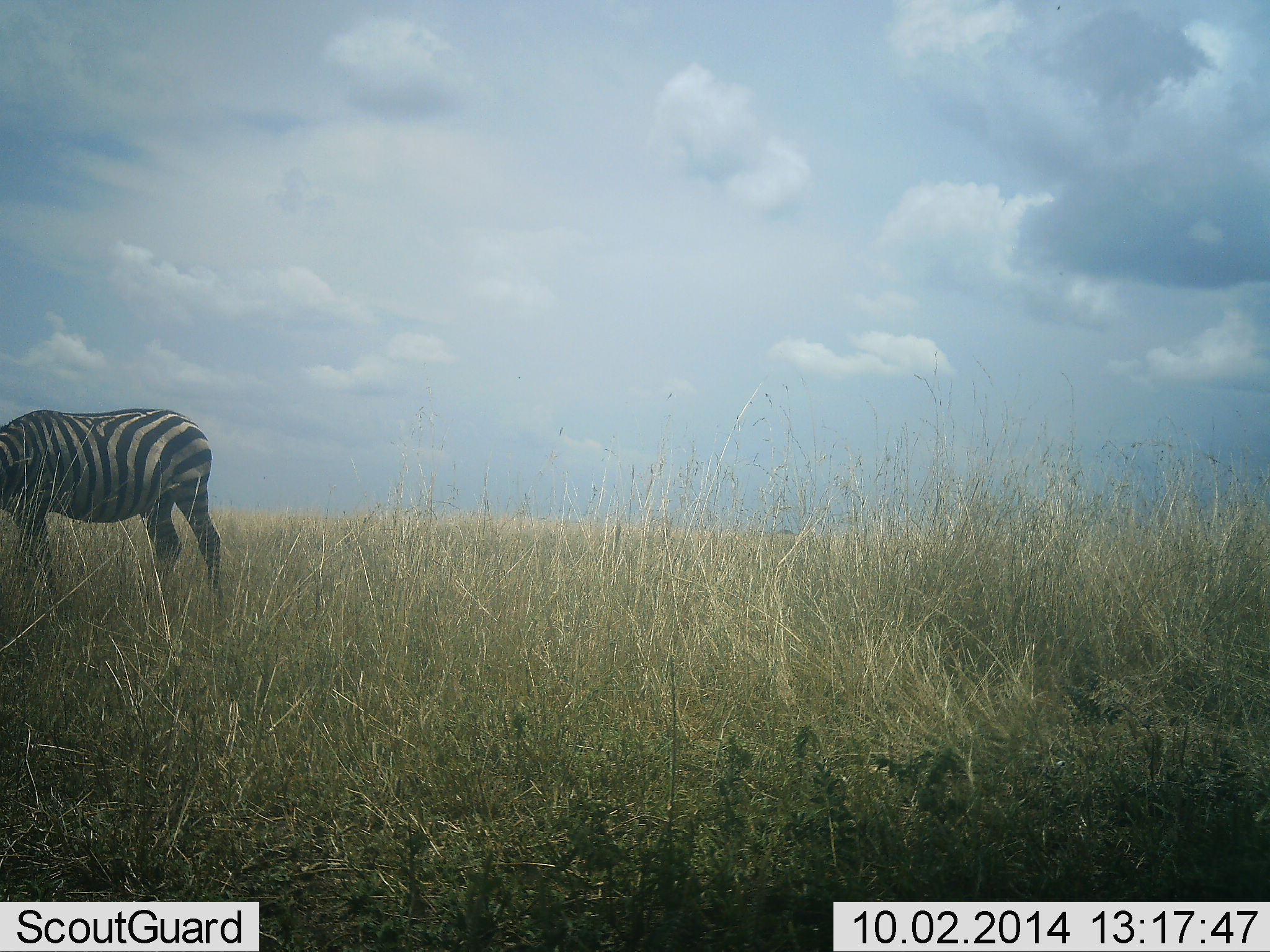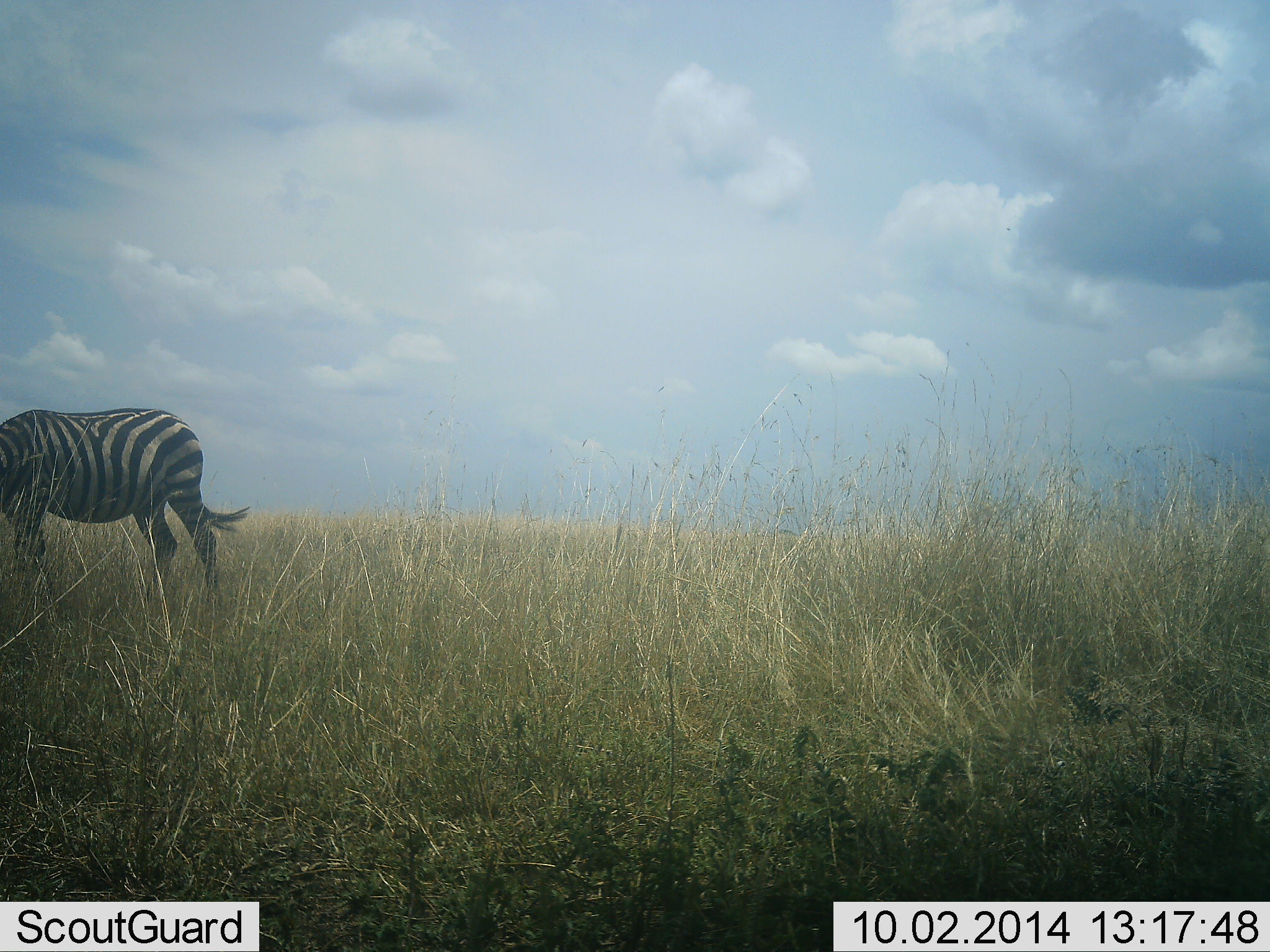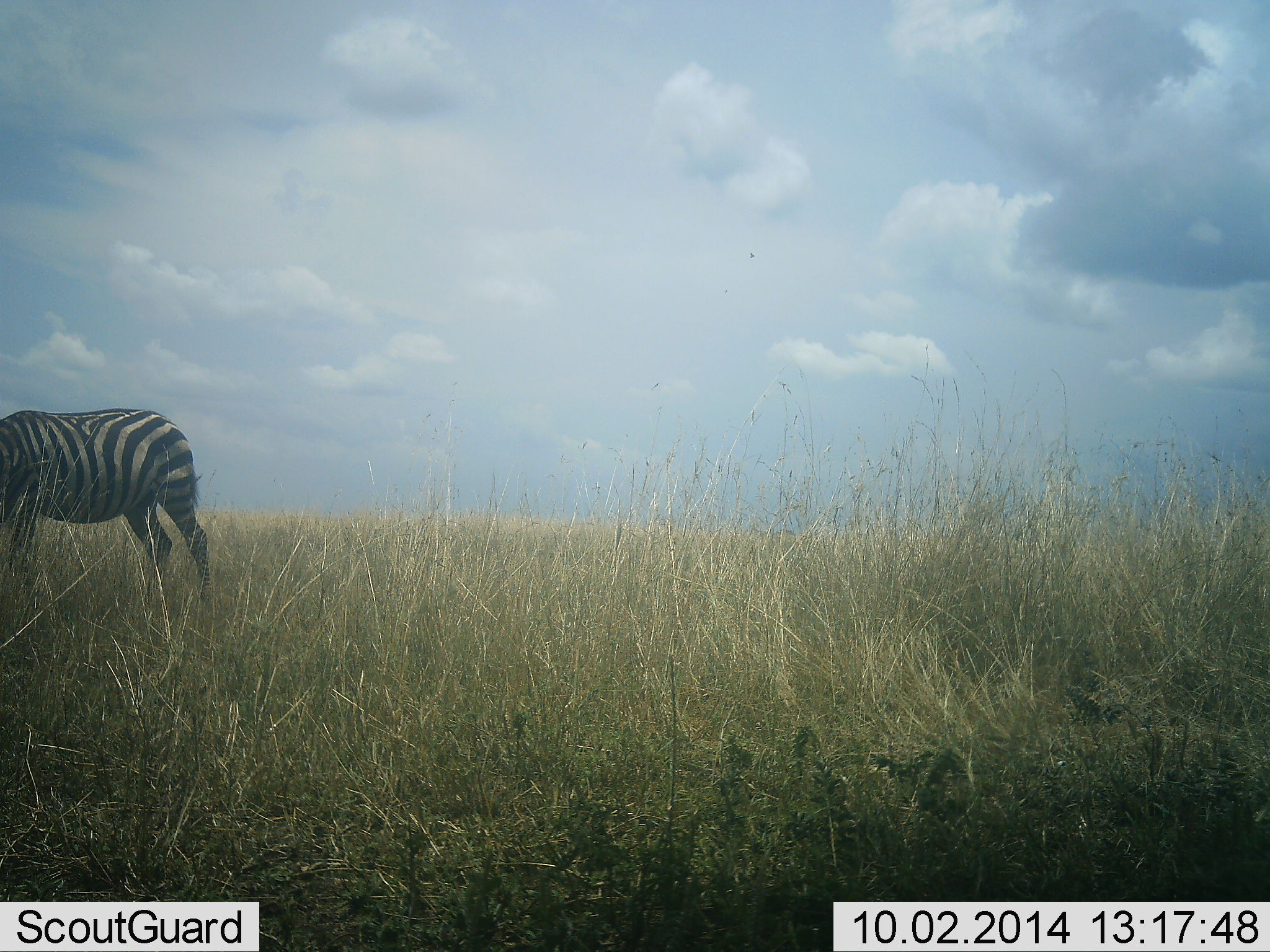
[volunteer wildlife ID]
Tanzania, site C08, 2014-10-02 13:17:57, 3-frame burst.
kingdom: Animalia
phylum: Chordata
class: Mammalia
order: Perissodactyla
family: Equidae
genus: Equus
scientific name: Equus quagga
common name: plains zebra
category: zebra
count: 1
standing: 30%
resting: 0%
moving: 0%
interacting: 0%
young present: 0%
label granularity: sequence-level